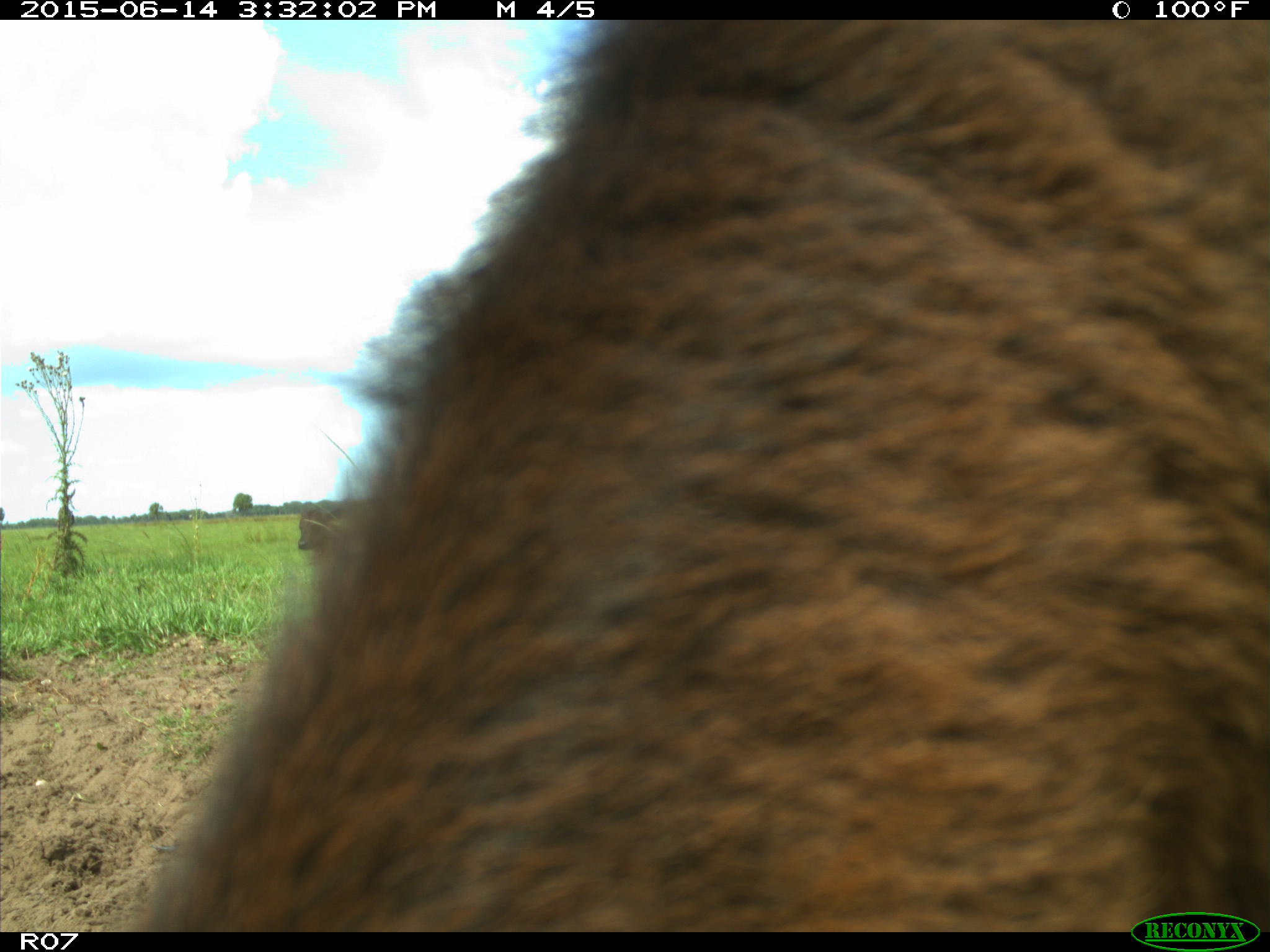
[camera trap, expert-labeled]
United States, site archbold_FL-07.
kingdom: Animalia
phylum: Chordata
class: Mammalia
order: Artiodactyla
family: Bovidae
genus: Bos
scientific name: Bos taurus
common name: domestic cow